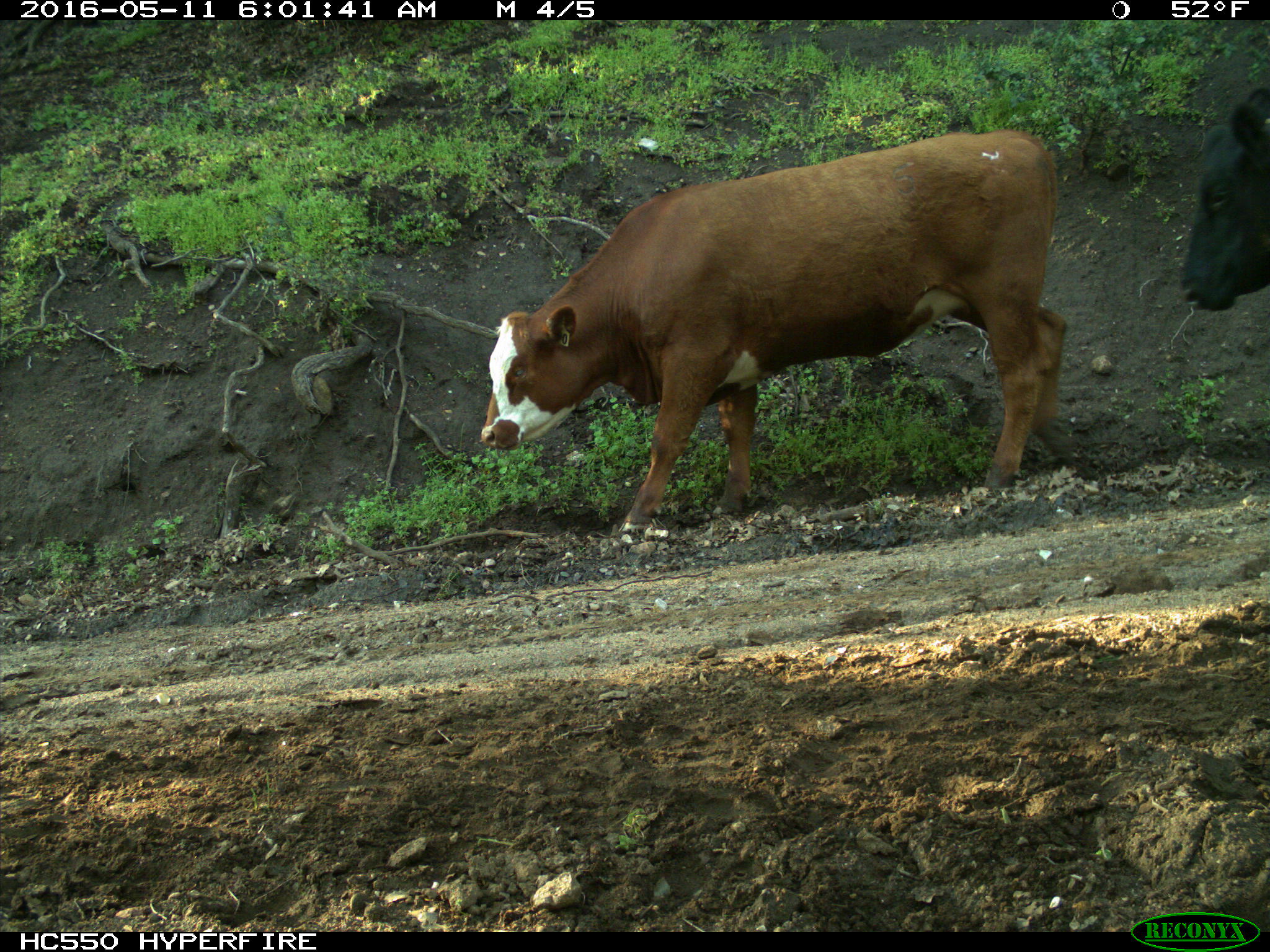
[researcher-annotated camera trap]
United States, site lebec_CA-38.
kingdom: Animalia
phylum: Chordata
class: Mammalia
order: Artiodactyla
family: Bovidae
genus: Bos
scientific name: Bos taurus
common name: domestic cow